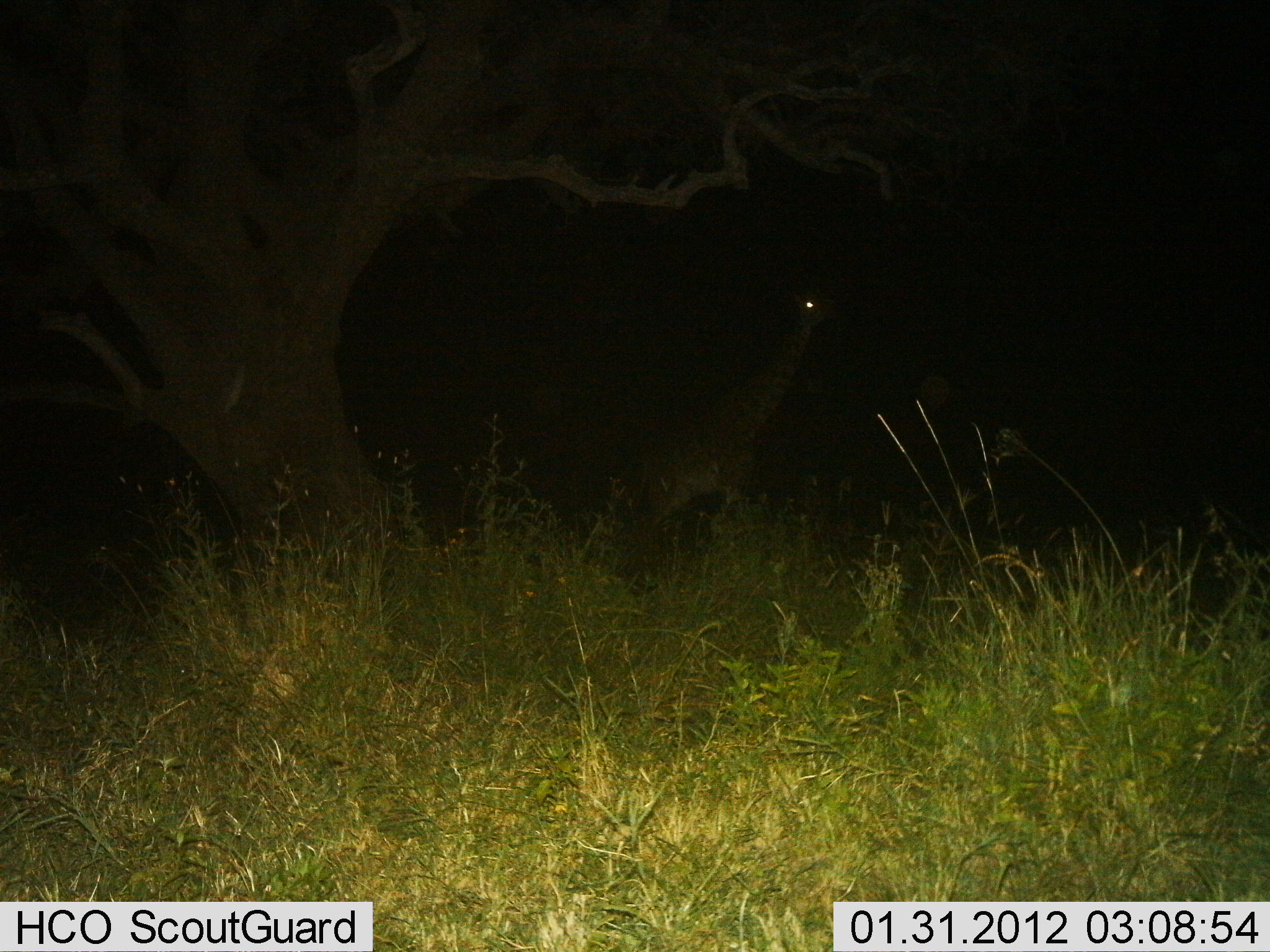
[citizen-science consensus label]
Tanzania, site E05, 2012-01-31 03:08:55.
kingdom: Animalia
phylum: Chordata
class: Mammalia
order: Artiodactyla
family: Giraffidae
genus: Giraffa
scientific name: Giraffa camelopardalis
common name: giraffe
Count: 1.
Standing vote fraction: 81%.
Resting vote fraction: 0%.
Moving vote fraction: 12%.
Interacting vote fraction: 0%.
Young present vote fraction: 0%.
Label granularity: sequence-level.